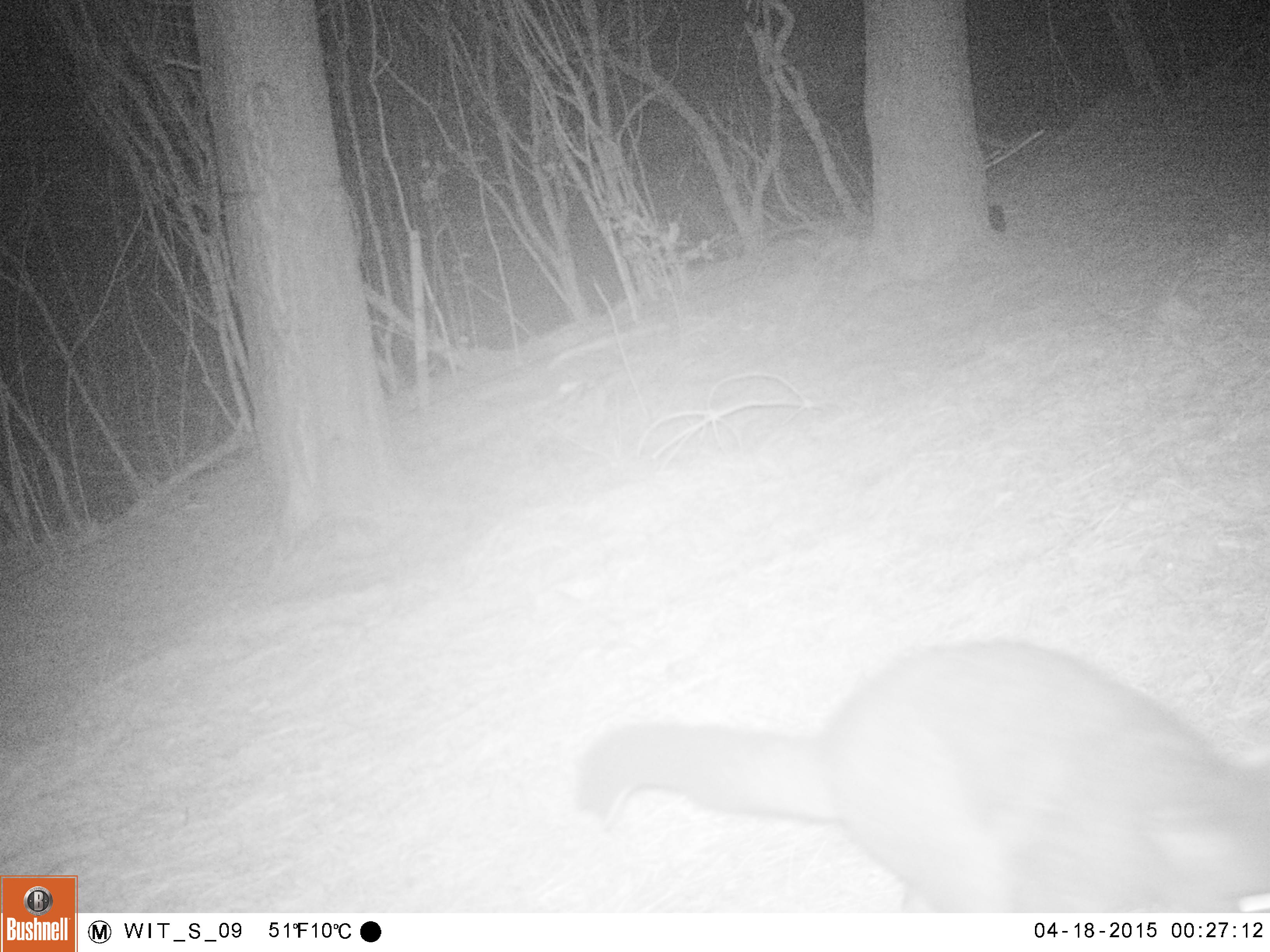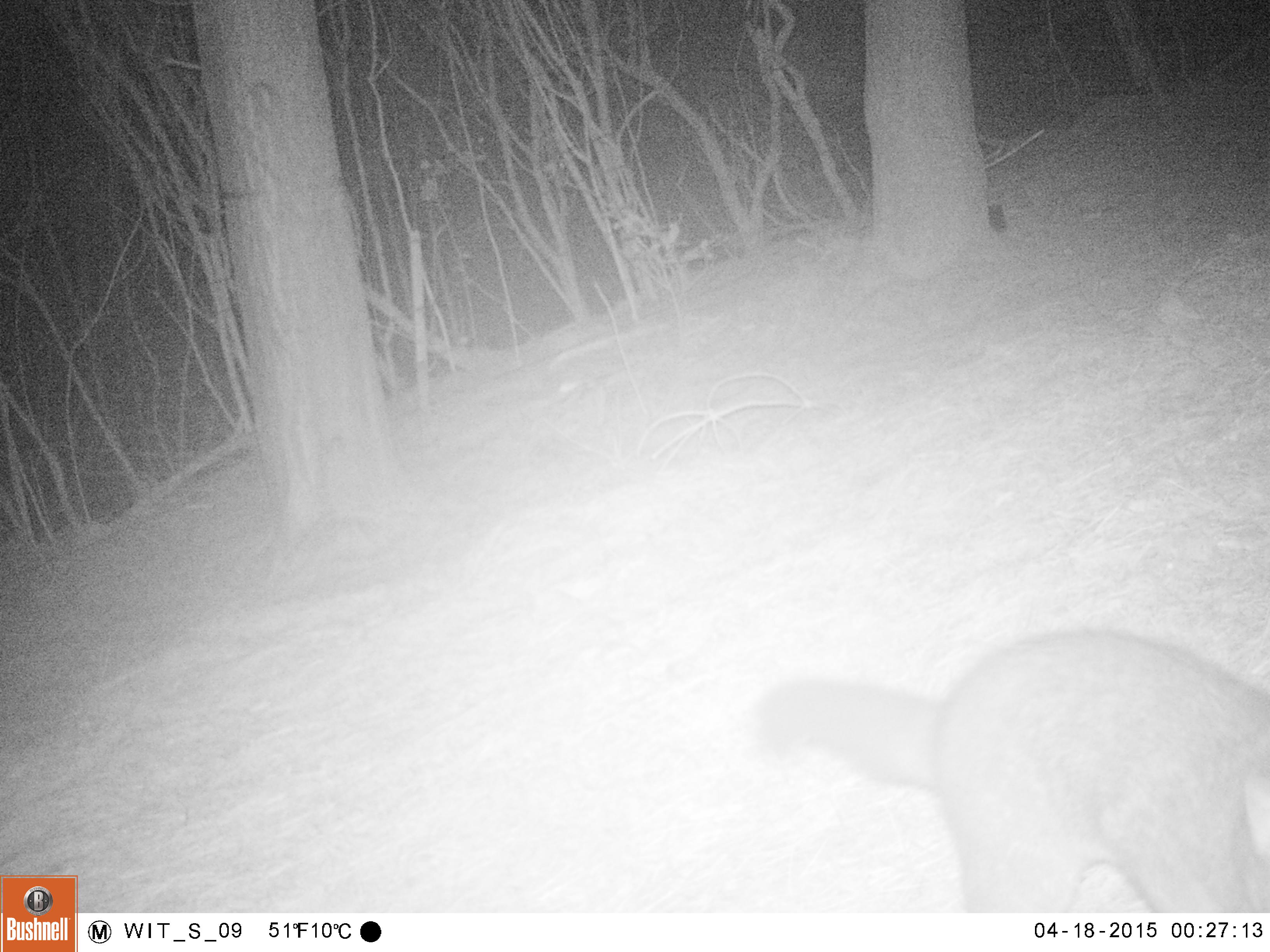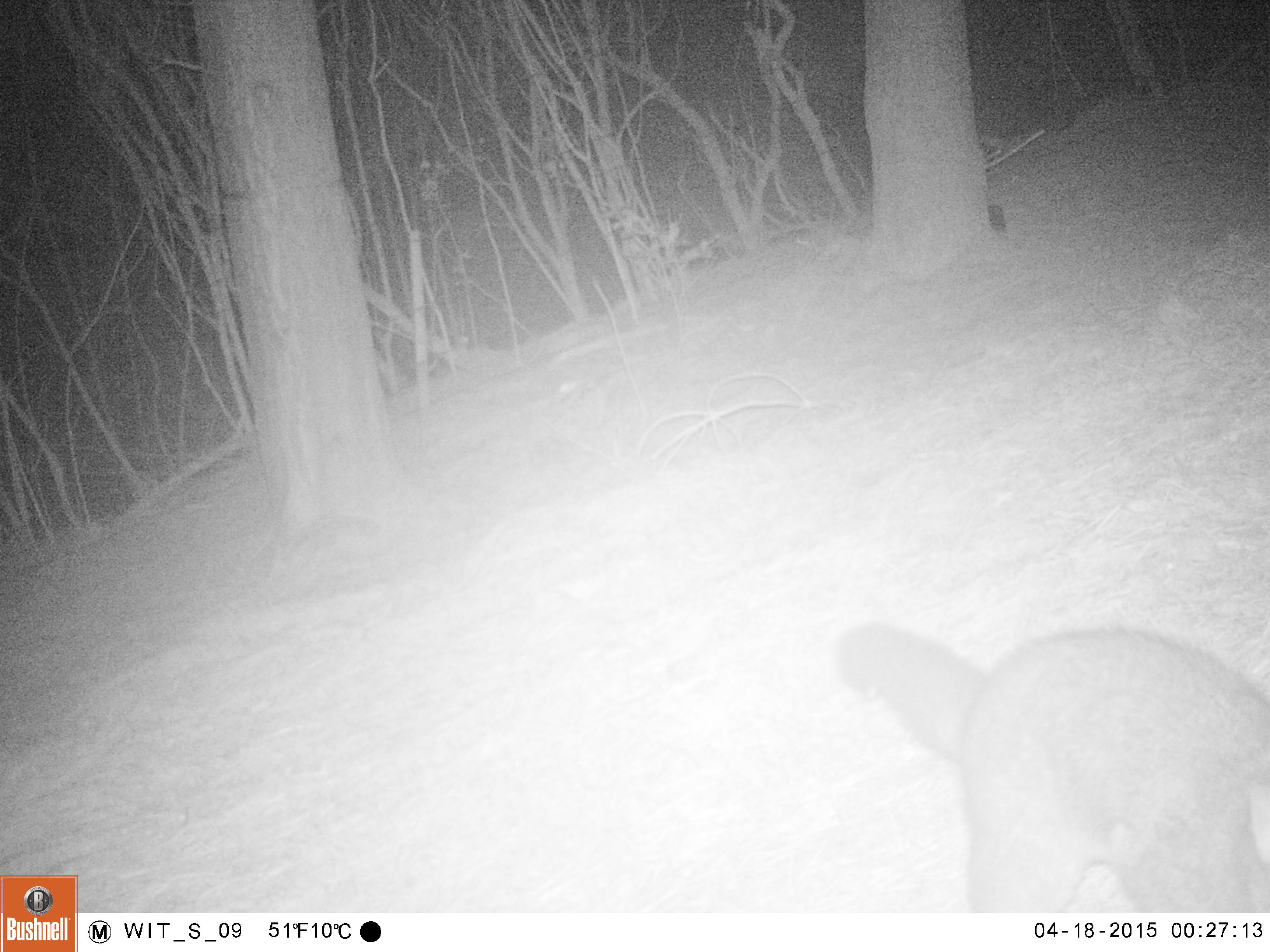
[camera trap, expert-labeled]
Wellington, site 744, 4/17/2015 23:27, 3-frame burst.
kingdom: Animalia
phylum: Chordata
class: Mammalia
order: Didelphimorphia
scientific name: Didelphimorphia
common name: possum